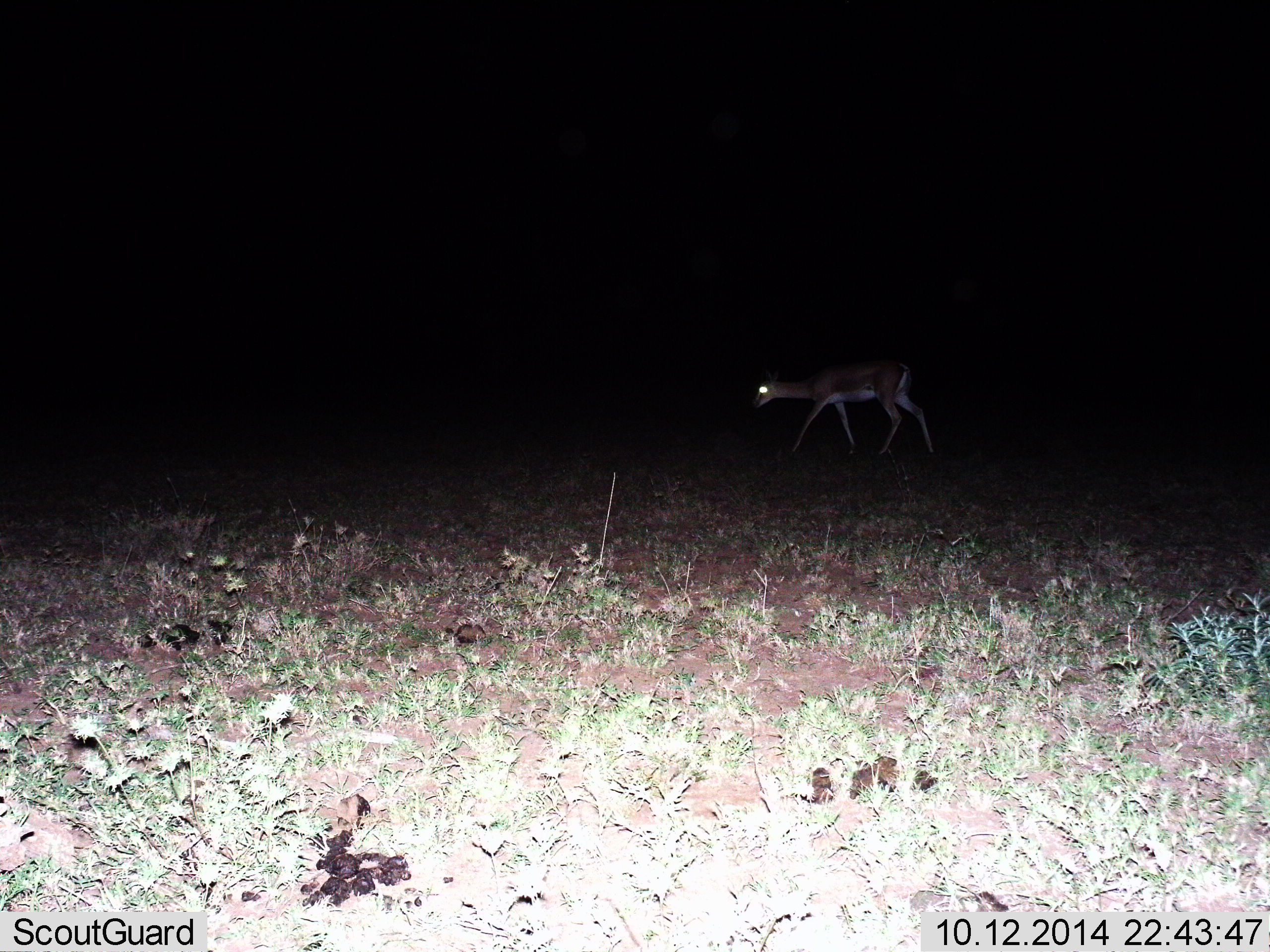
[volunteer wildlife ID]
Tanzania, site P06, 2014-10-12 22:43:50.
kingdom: Animalia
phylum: Chordata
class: Mammalia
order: Artiodactyla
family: Bovidae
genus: Nanger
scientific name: Nanger granti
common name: grant's gazelle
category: gazellegrants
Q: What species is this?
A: Gazellegrants (grant's gazelle) (Nanger granti).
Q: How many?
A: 1.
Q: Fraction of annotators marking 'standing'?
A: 20%.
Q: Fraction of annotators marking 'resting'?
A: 0%.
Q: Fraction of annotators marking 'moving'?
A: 90%.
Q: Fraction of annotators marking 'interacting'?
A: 0%.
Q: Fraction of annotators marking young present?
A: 0%.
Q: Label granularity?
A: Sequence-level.